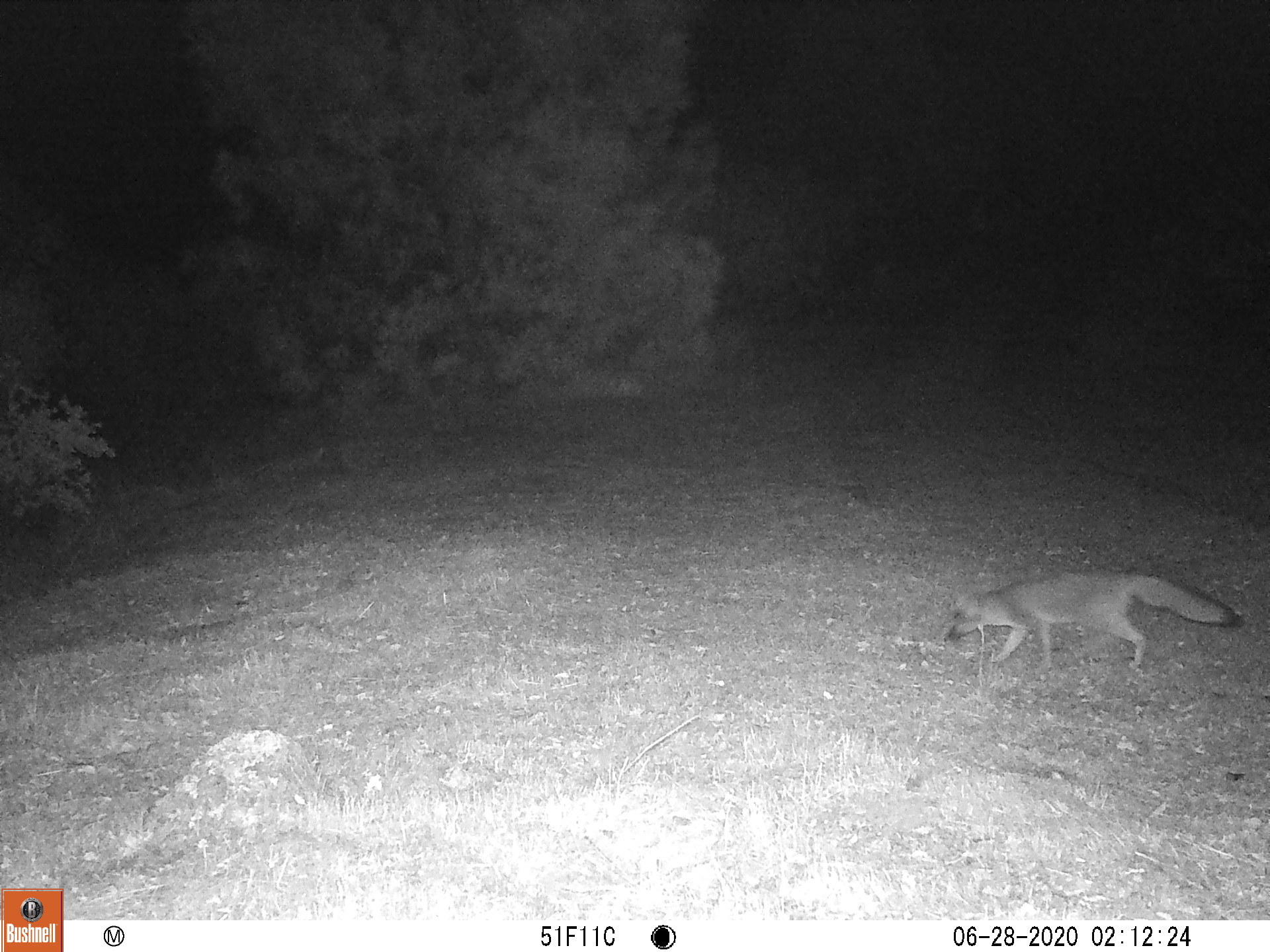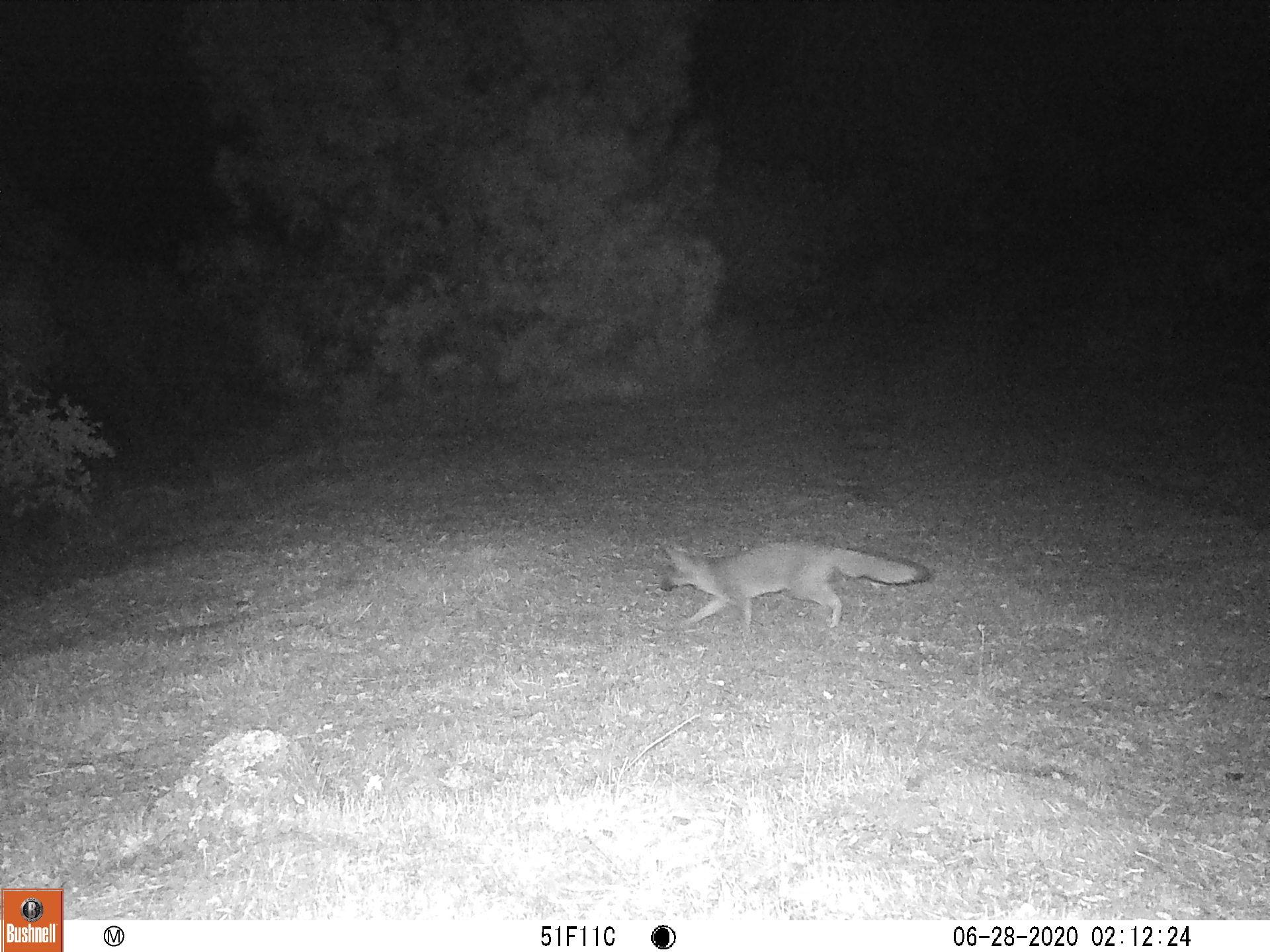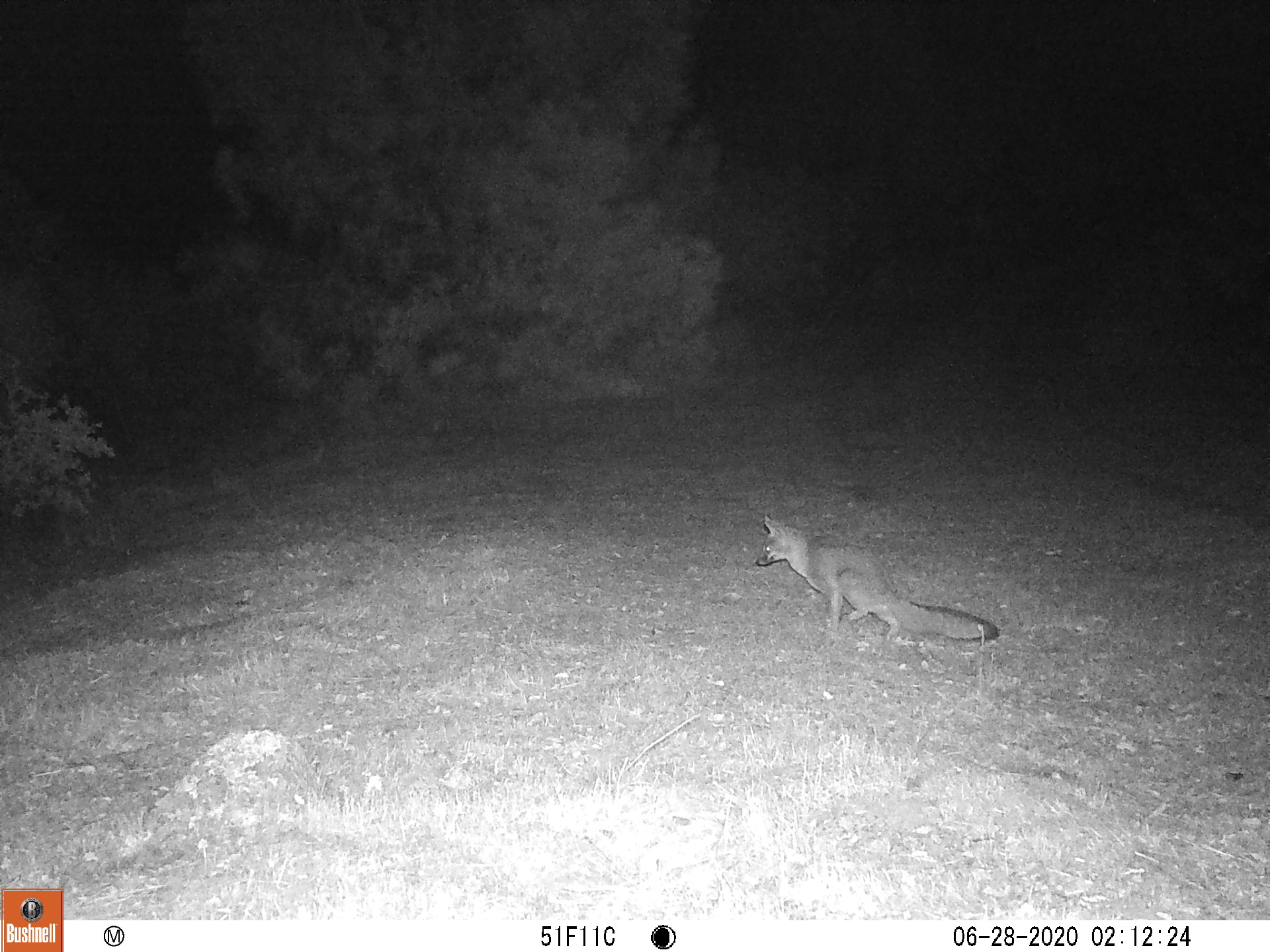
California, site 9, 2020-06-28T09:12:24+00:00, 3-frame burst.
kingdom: Animalia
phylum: Chordata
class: Mammalia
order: Carnivora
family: Canidae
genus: Urocyon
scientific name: Urocyon cinereoargenteus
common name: gray fox